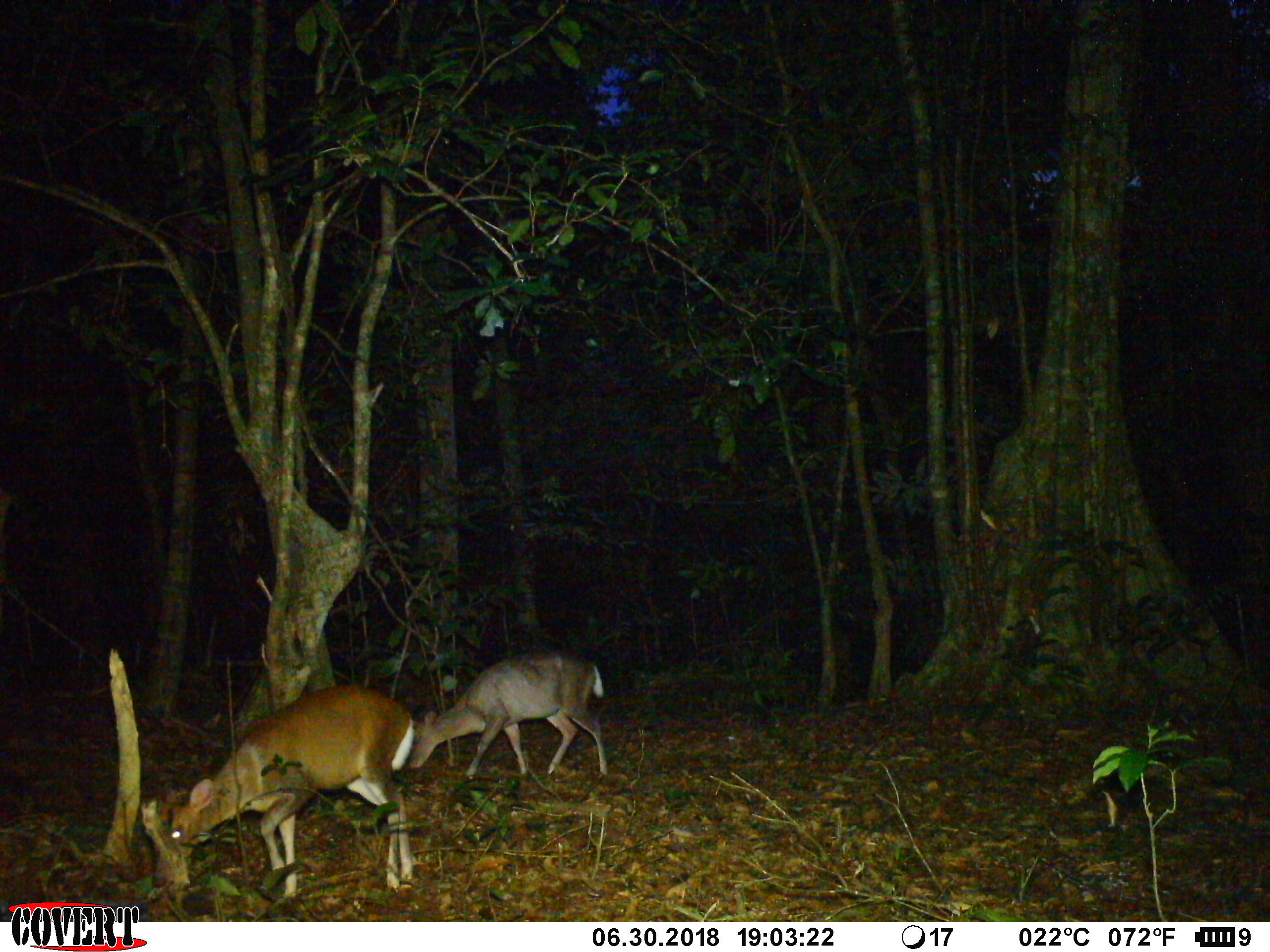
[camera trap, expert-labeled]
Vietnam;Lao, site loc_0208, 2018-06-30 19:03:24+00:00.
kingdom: Animalia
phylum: Chordata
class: Mammalia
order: Artiodactyla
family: Cervidae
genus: Muntiacus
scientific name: Muntiacus rooseveltorum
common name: roosevelt's muntjac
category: roosevelts muntjac group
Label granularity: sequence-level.